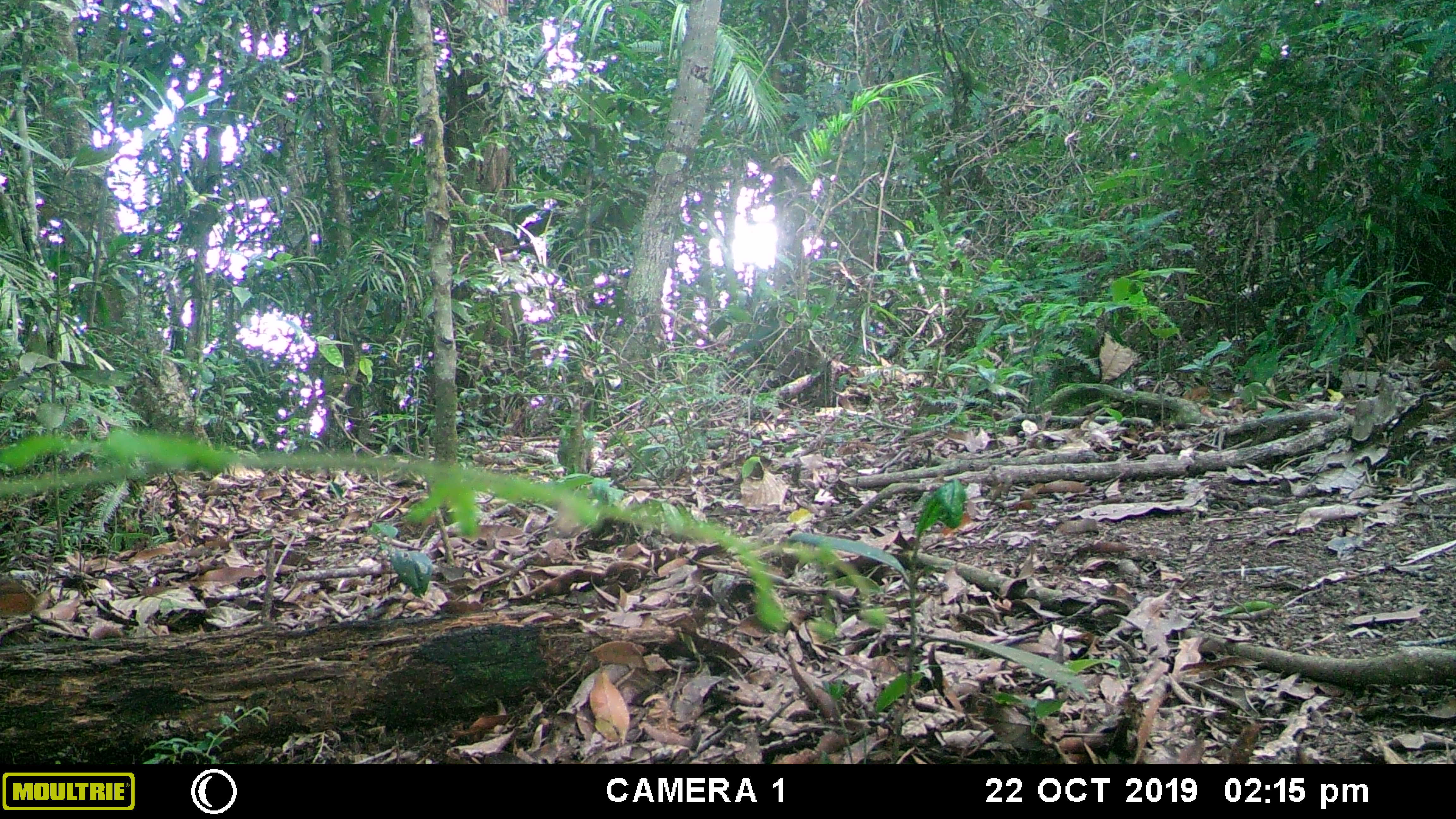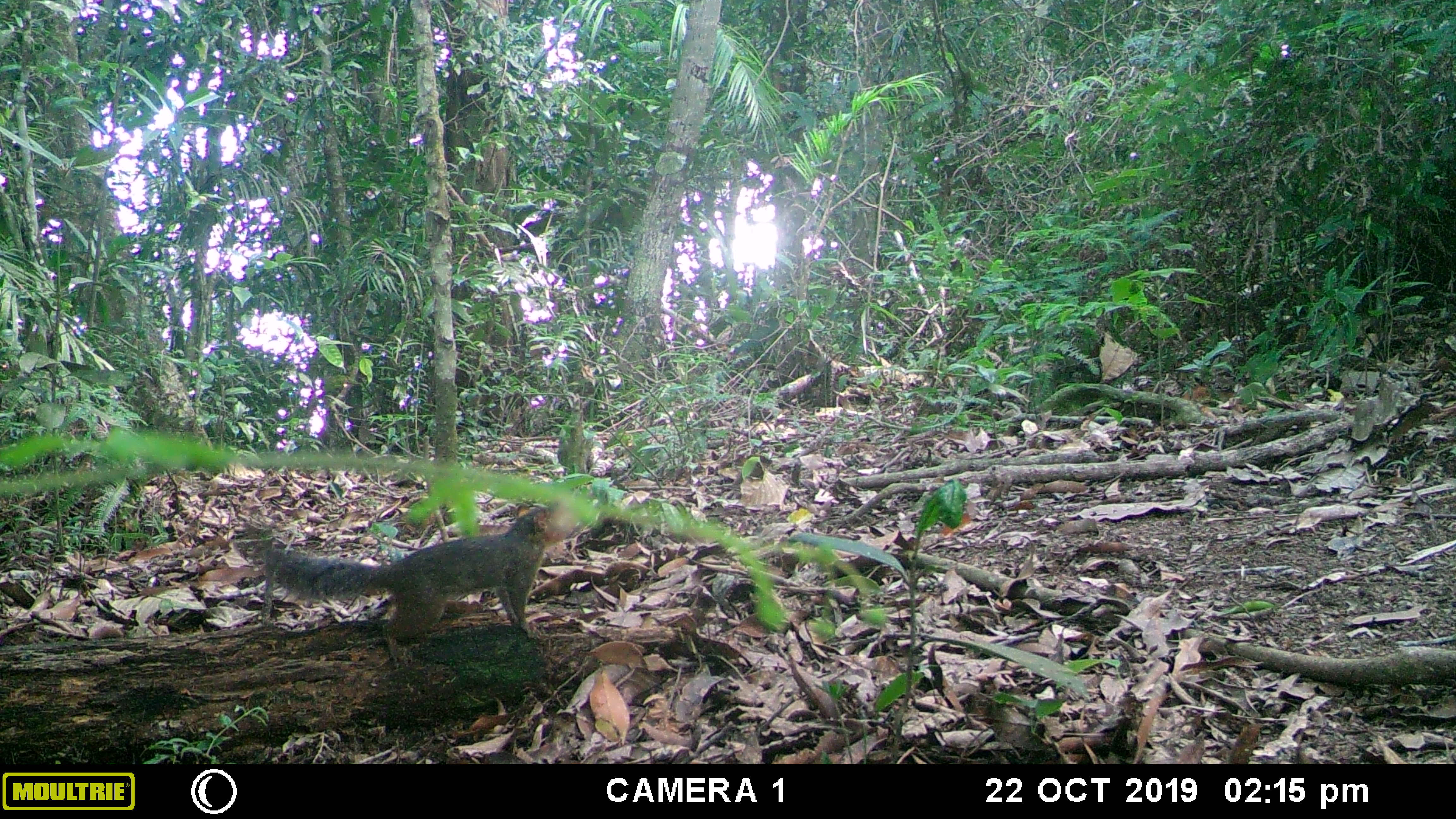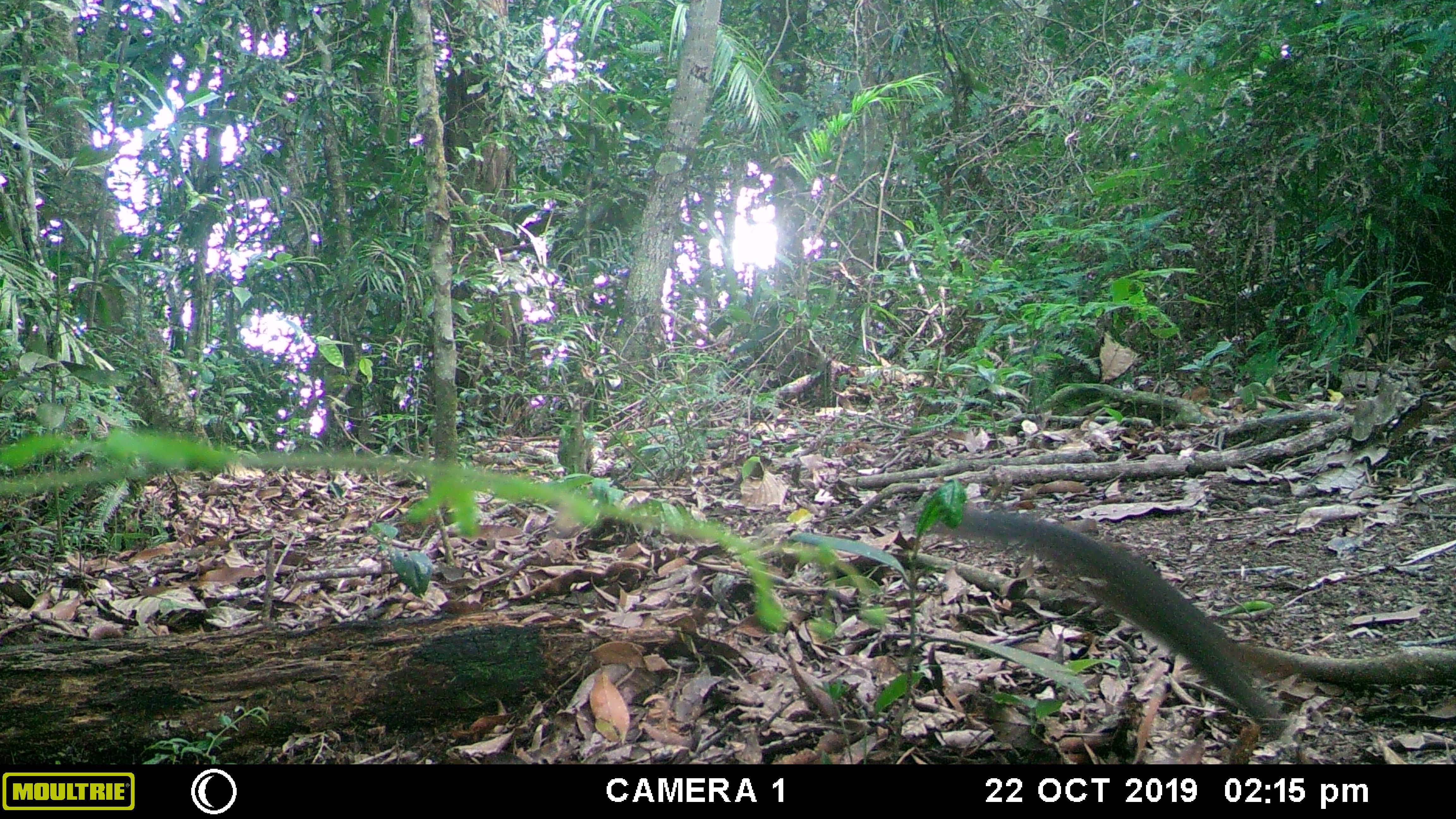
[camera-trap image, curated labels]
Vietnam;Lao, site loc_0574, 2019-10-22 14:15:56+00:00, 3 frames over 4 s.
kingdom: Animalia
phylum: Chordata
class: Mammalia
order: Rodentia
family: Sciuridae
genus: Dremomys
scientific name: Dremomys rufigenis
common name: red-cheeked squirrel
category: red cheeked squirrel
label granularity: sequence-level